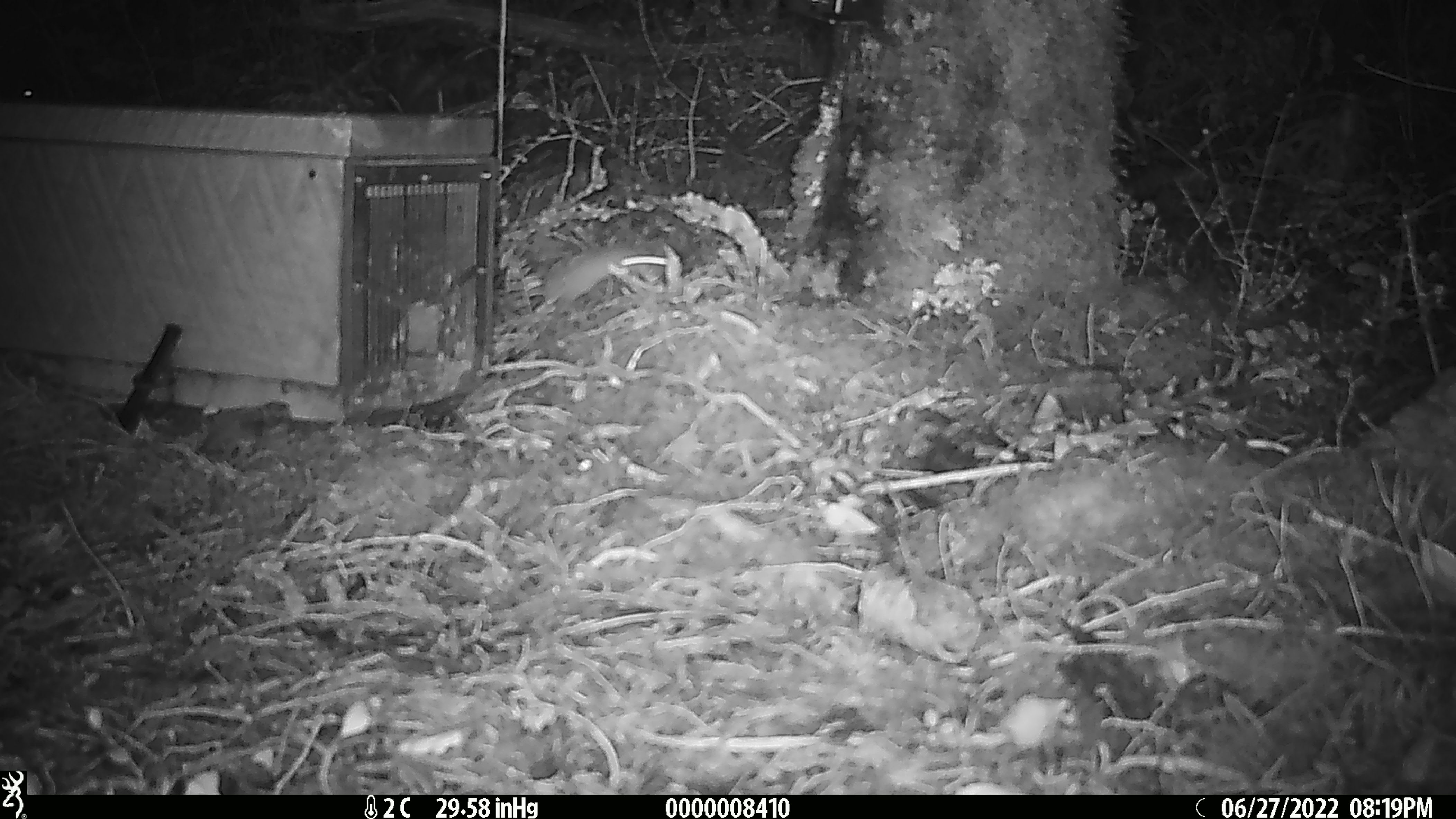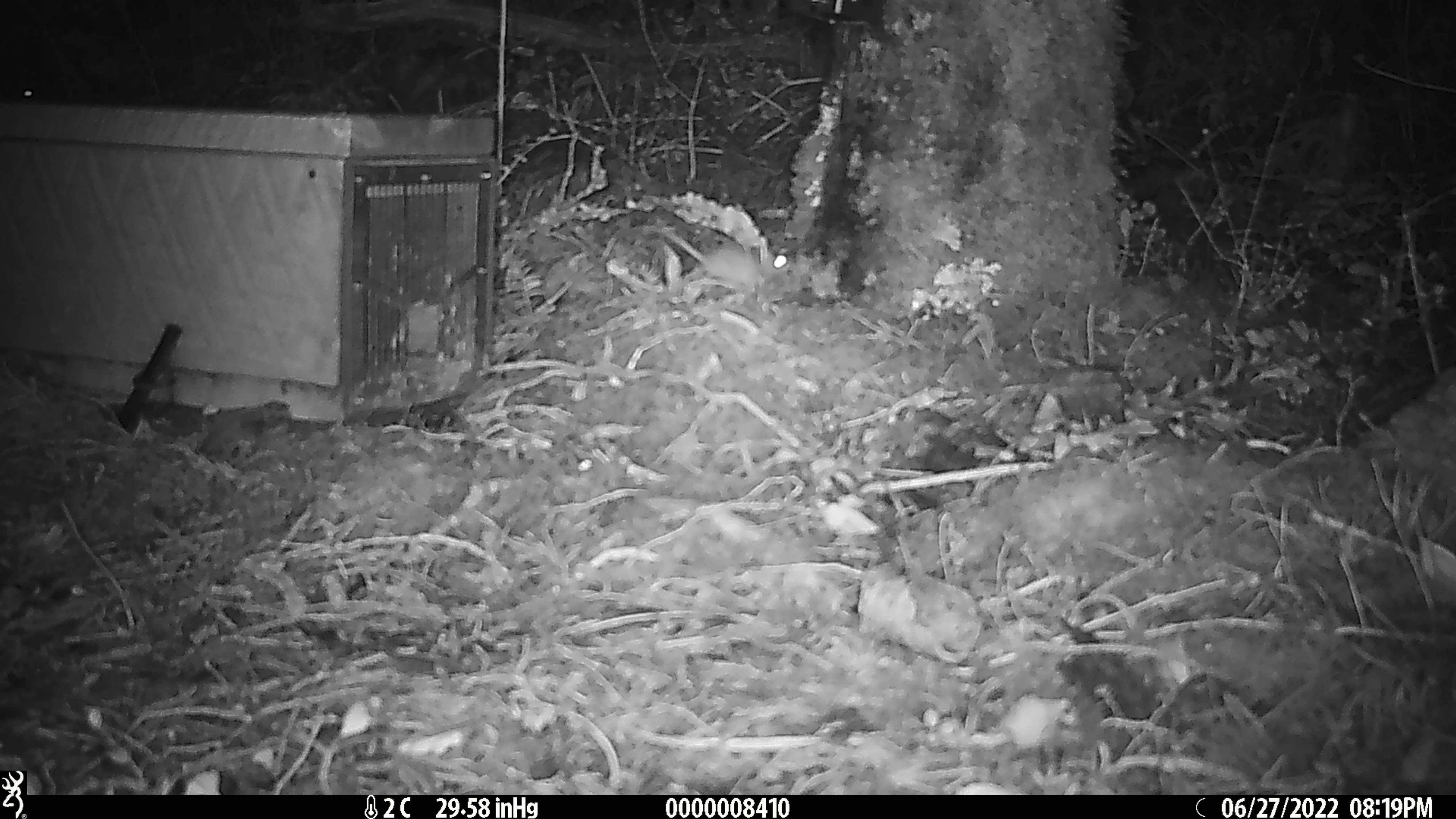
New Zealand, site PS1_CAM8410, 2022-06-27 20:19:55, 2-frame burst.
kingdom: Animalia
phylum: Chordata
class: Mammalia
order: Rodentia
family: Muridae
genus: Mus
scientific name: Mus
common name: mouse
Mouse (Mus).